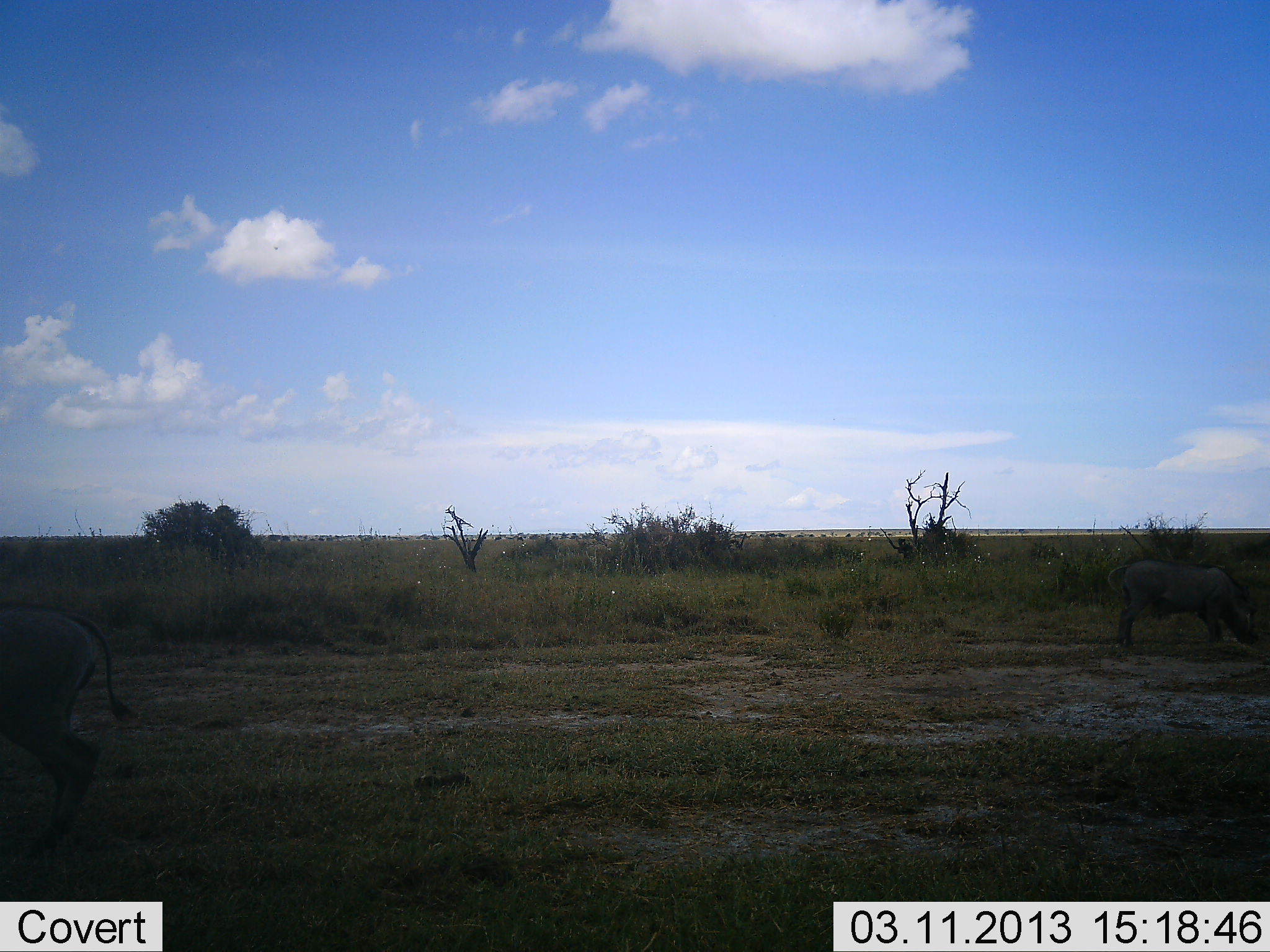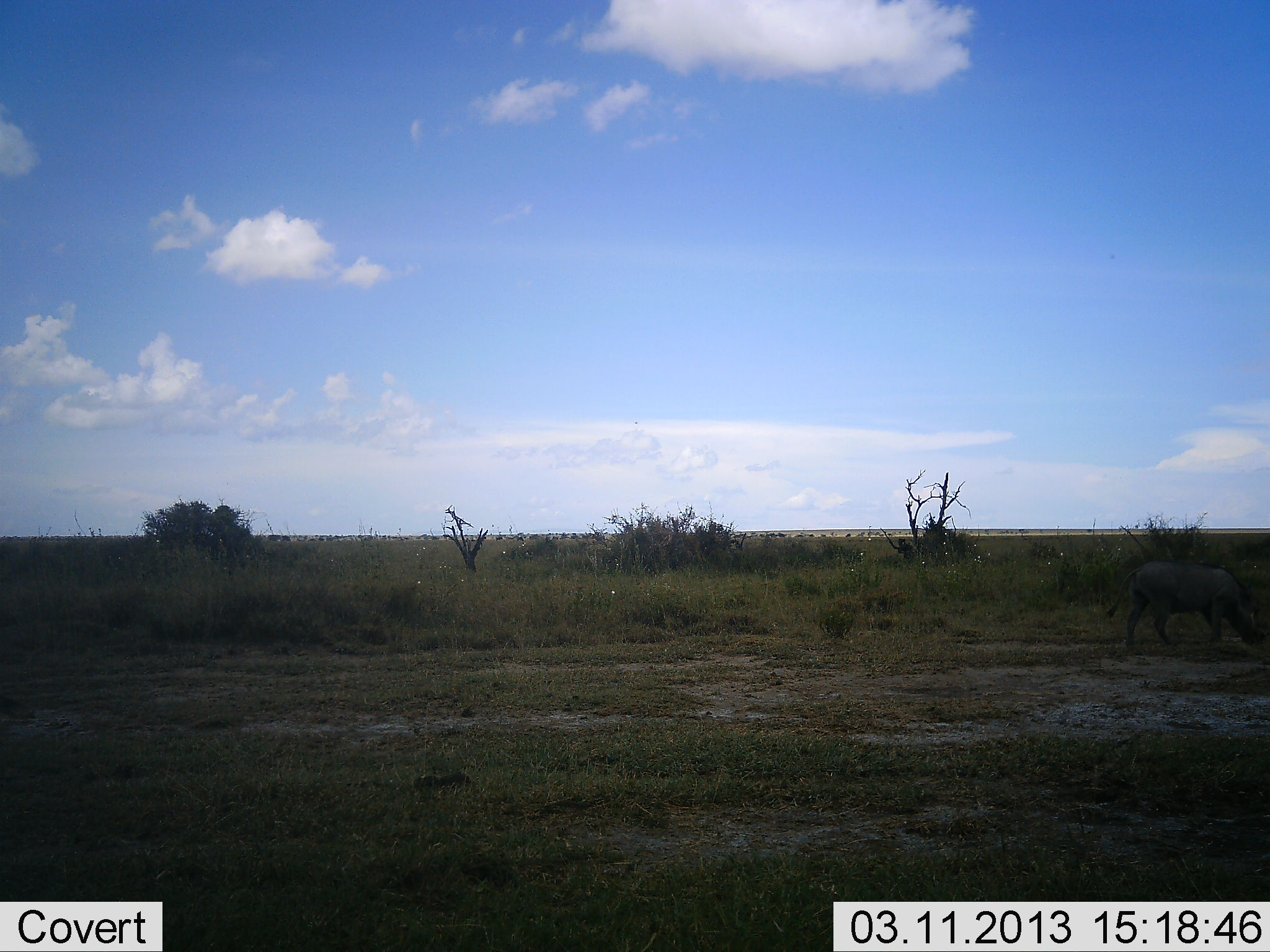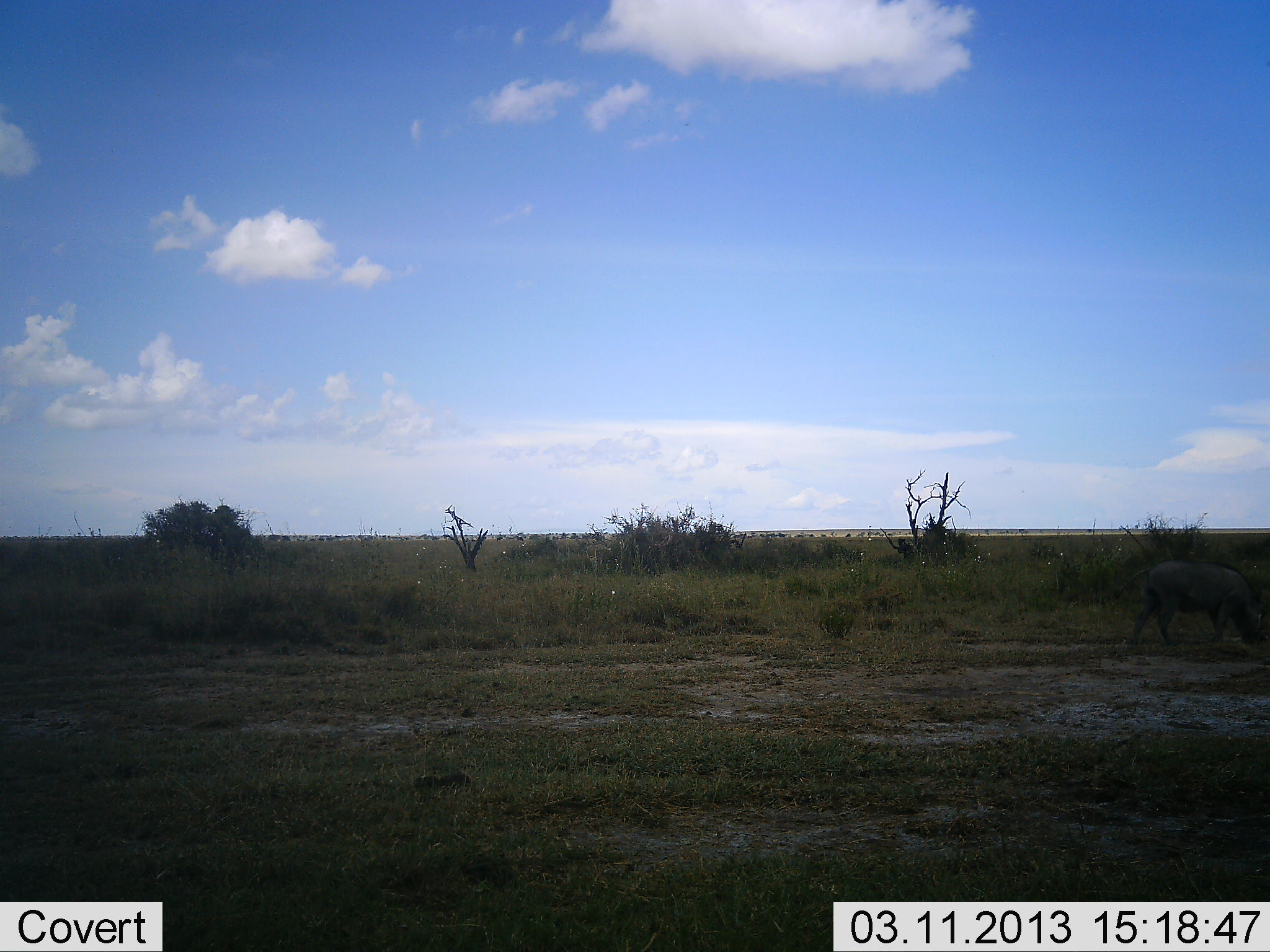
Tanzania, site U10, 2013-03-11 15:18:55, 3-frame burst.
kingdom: Animalia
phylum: Chordata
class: Mammalia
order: Artiodactyla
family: Suidae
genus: Phacochoerus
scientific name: Phacochoerus africanus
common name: warthog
Warthog (Phacochoerus africanus), count 2. Behavior (volunteer vote fractions): standing 7%, resting 0%, moving 86%, interacting 0%. Young present (vote fraction): 0%. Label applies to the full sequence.